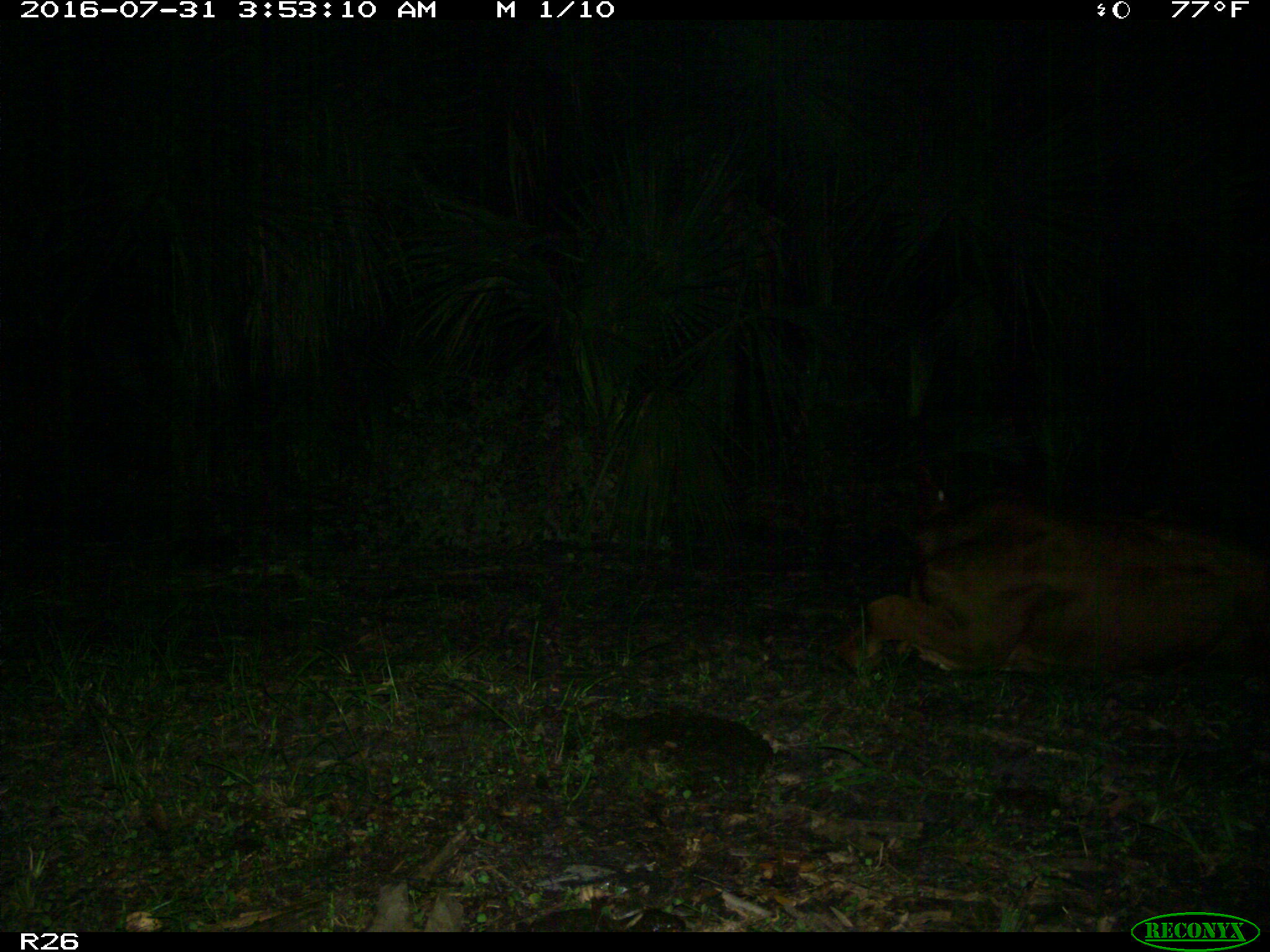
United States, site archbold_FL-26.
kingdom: Animalia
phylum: Chordata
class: Mammalia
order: Artiodactyla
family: Bovidae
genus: Bos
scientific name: Bos taurus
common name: domestic cow